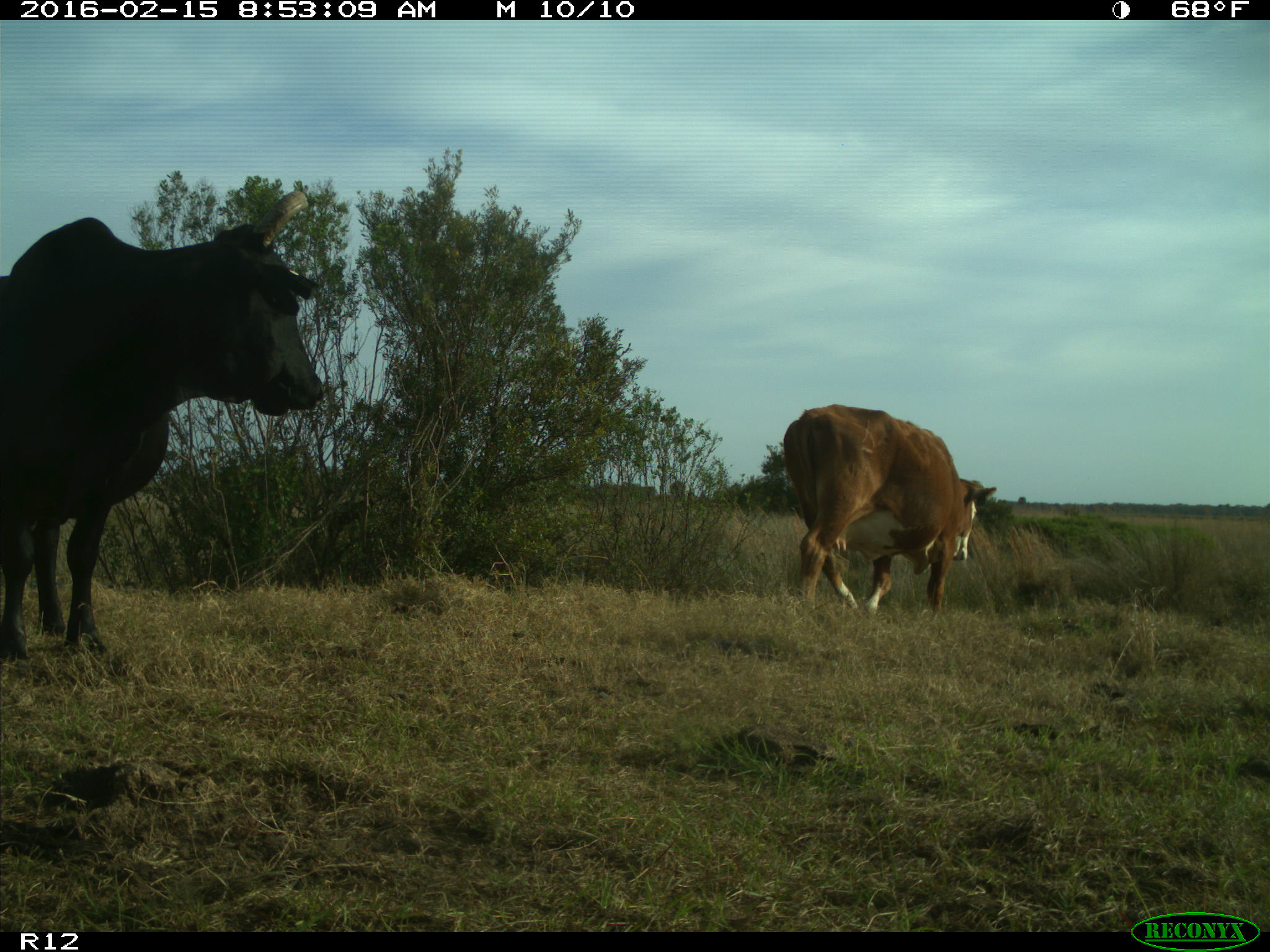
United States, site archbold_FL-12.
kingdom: Animalia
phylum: Chordata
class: Mammalia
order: Artiodactyla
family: Bovidae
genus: Bos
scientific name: Bos taurus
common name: domestic cow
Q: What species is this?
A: Bos taurus (domestic cow).